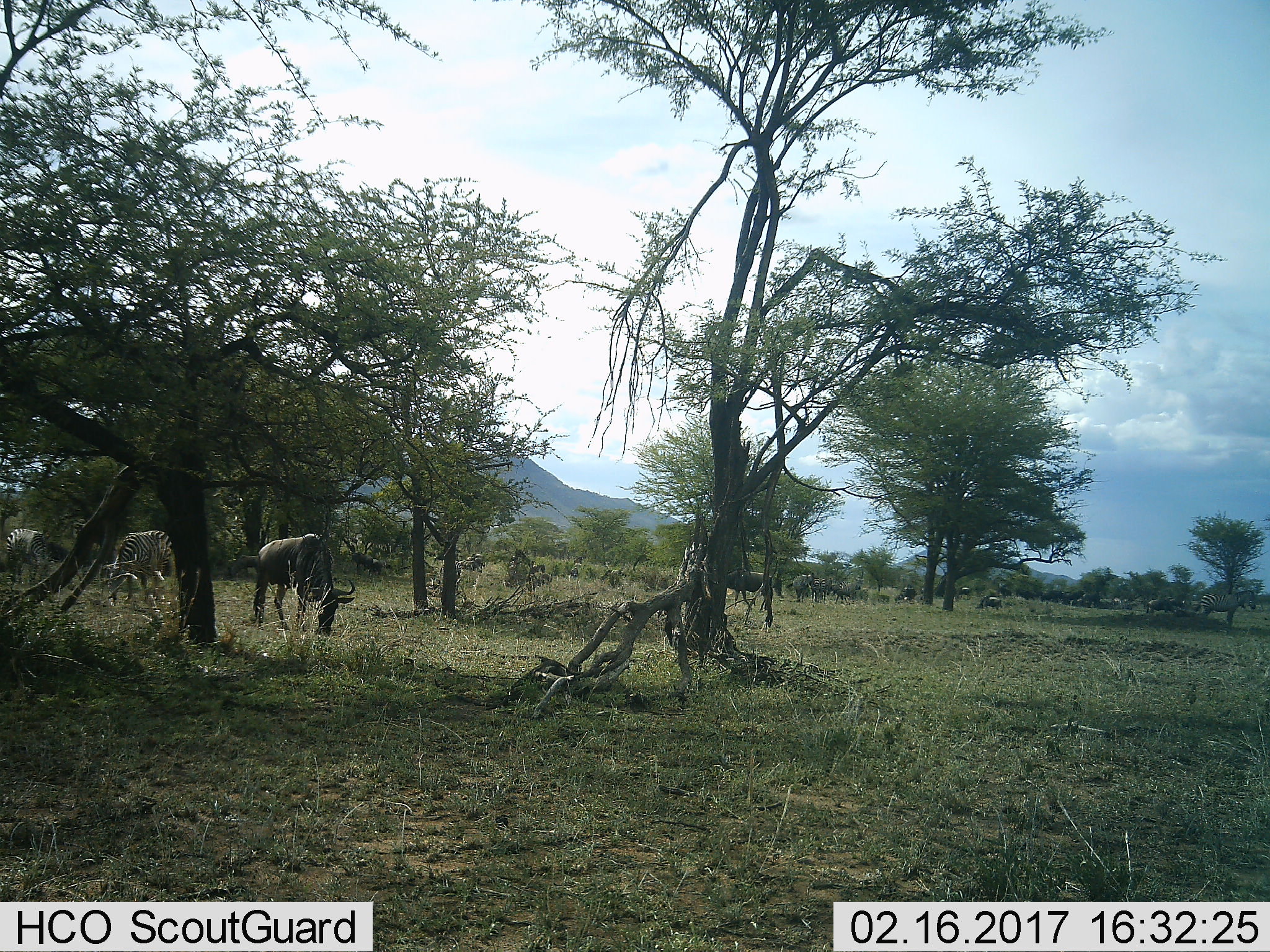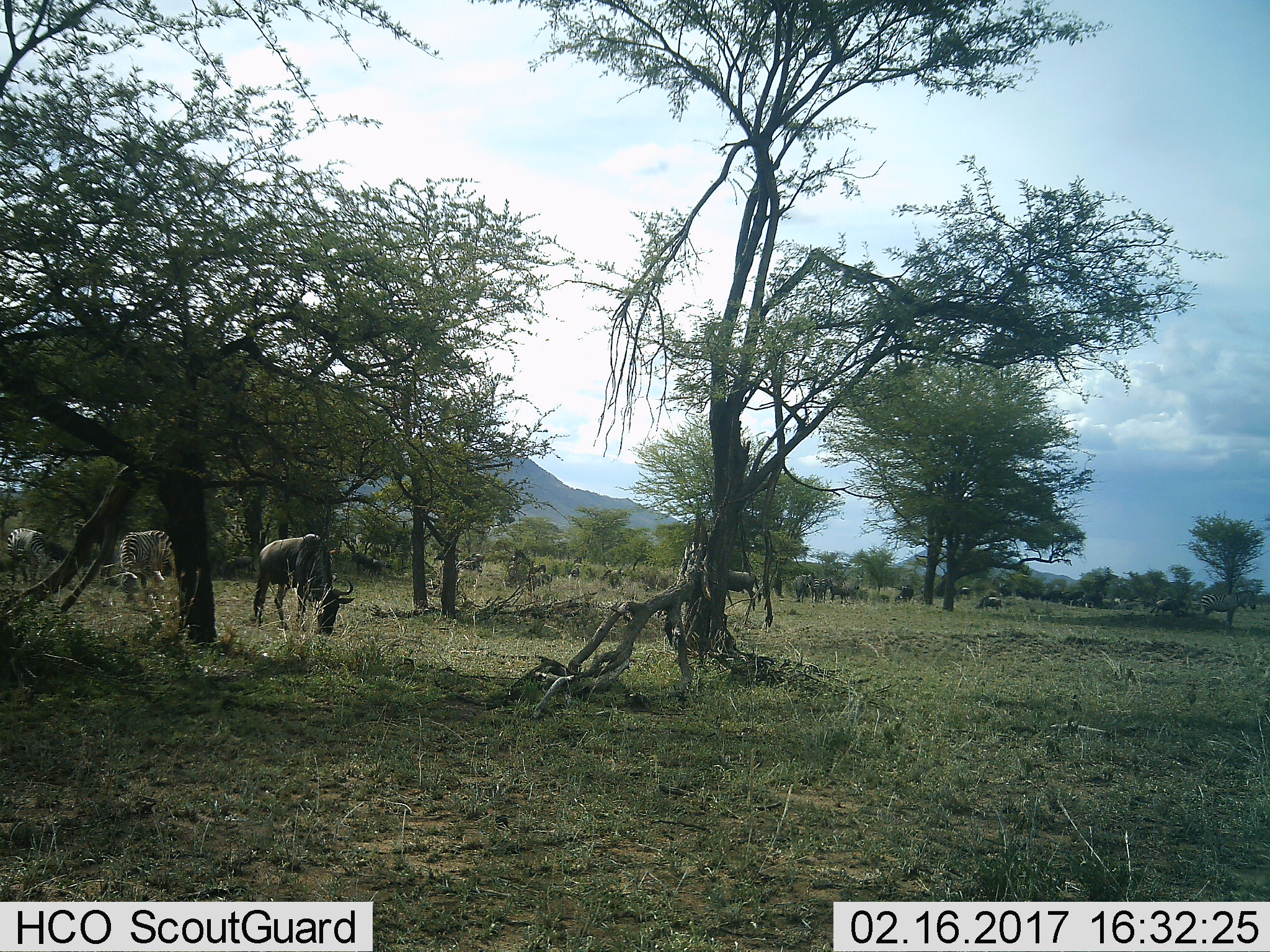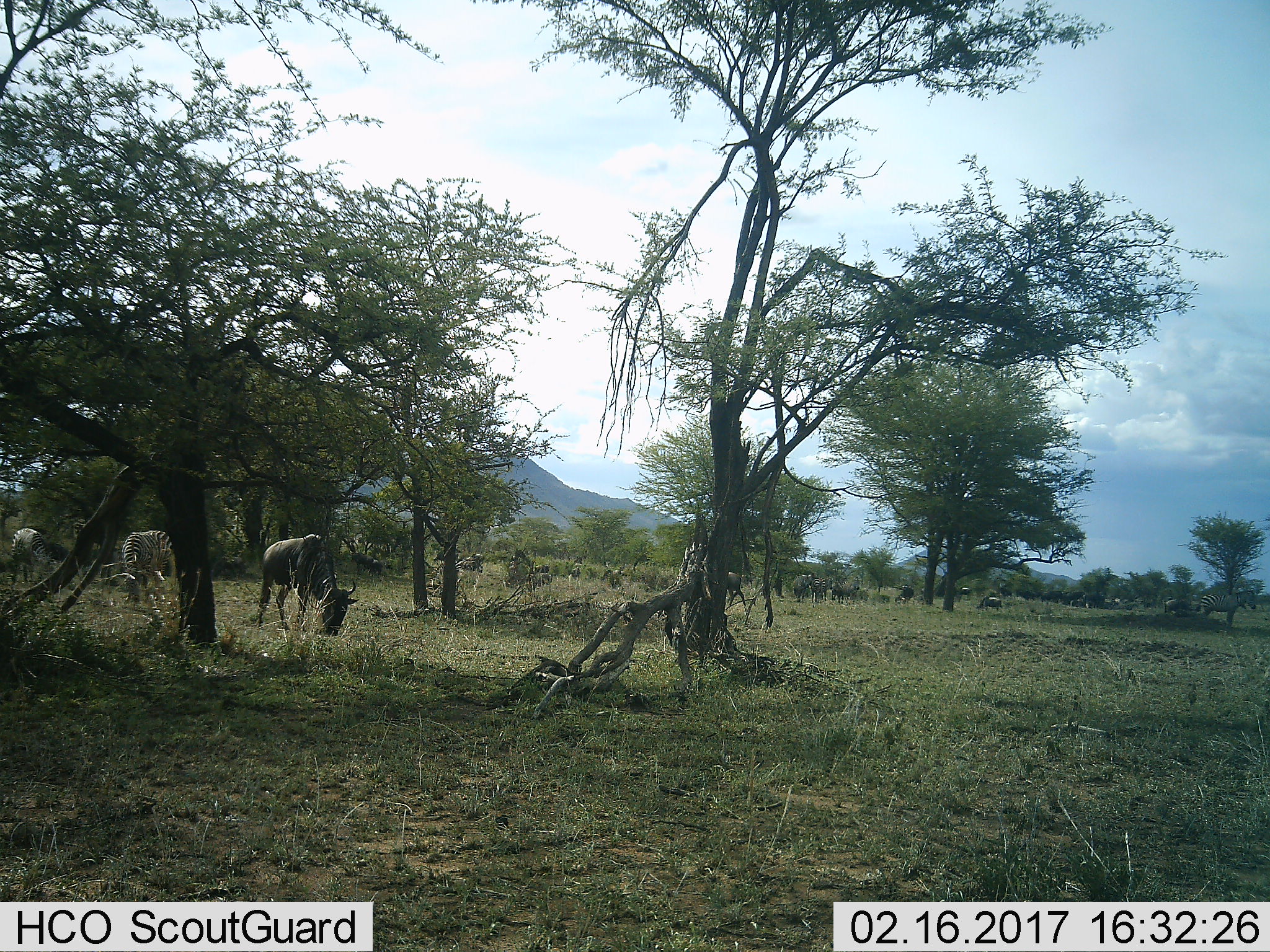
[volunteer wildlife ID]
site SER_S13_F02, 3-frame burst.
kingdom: Animalia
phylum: Chordata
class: Mammalia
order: Artiodactyla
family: Bovidae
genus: Connochaetes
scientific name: Connochaetes taurinus taurinus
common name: blue wildebeest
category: wildebeestblue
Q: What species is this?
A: Wildebeestblue (blue wildebeest) (Connochaetes taurinus taurinus).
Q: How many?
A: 8.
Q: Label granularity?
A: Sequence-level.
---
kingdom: Animalia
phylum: Chordata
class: Mammalia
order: Perissodactyla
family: Equidae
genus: Equus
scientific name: Equus quagga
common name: plains zebra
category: zebraplains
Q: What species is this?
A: Zebraplains (plains zebra) (Equus quagga).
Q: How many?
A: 7.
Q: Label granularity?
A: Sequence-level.